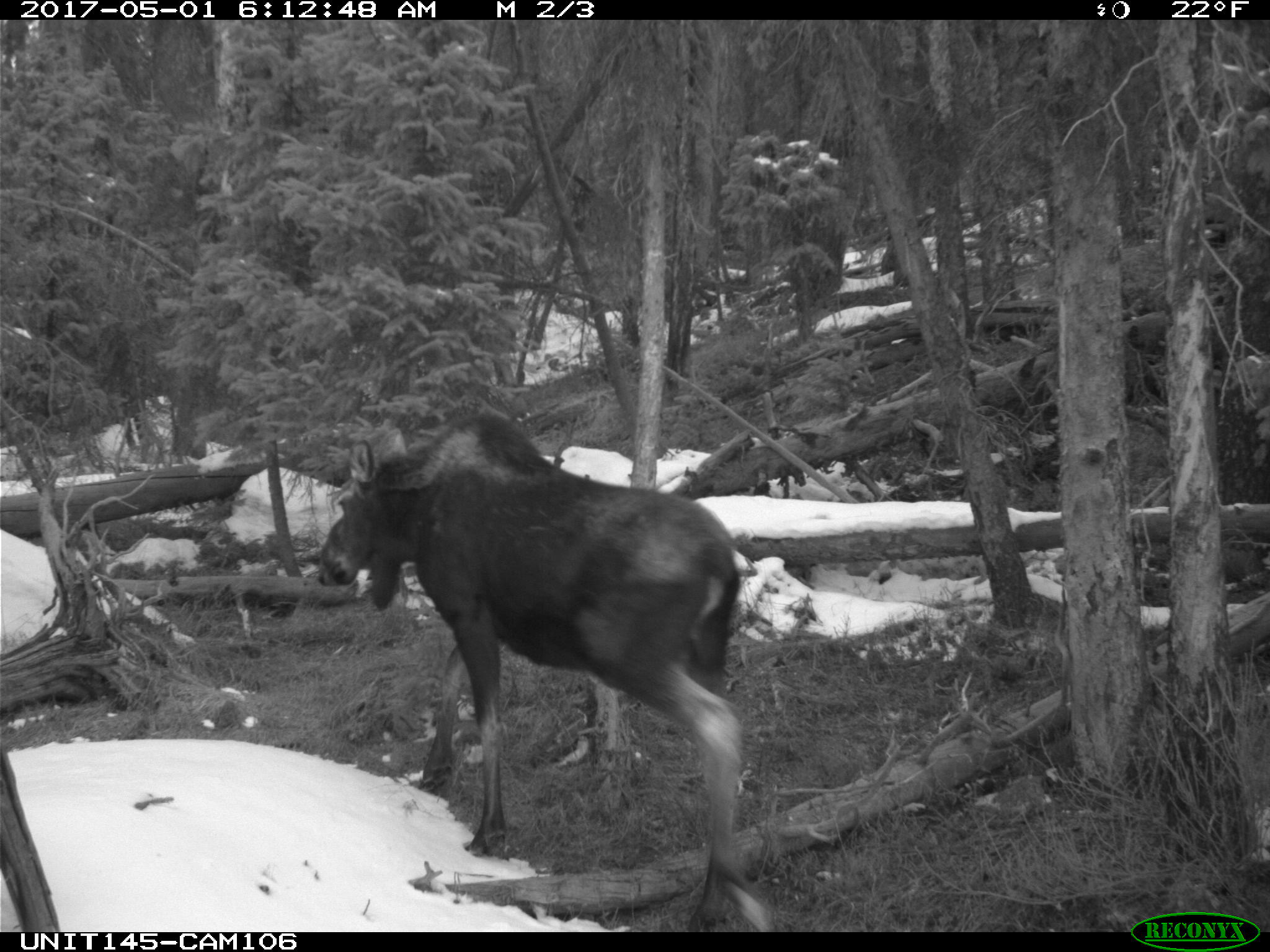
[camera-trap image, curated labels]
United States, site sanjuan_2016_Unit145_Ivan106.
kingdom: Animalia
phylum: Chordata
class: Mammalia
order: Artiodactyla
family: Cervidae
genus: Alces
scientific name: Alces alces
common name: moose